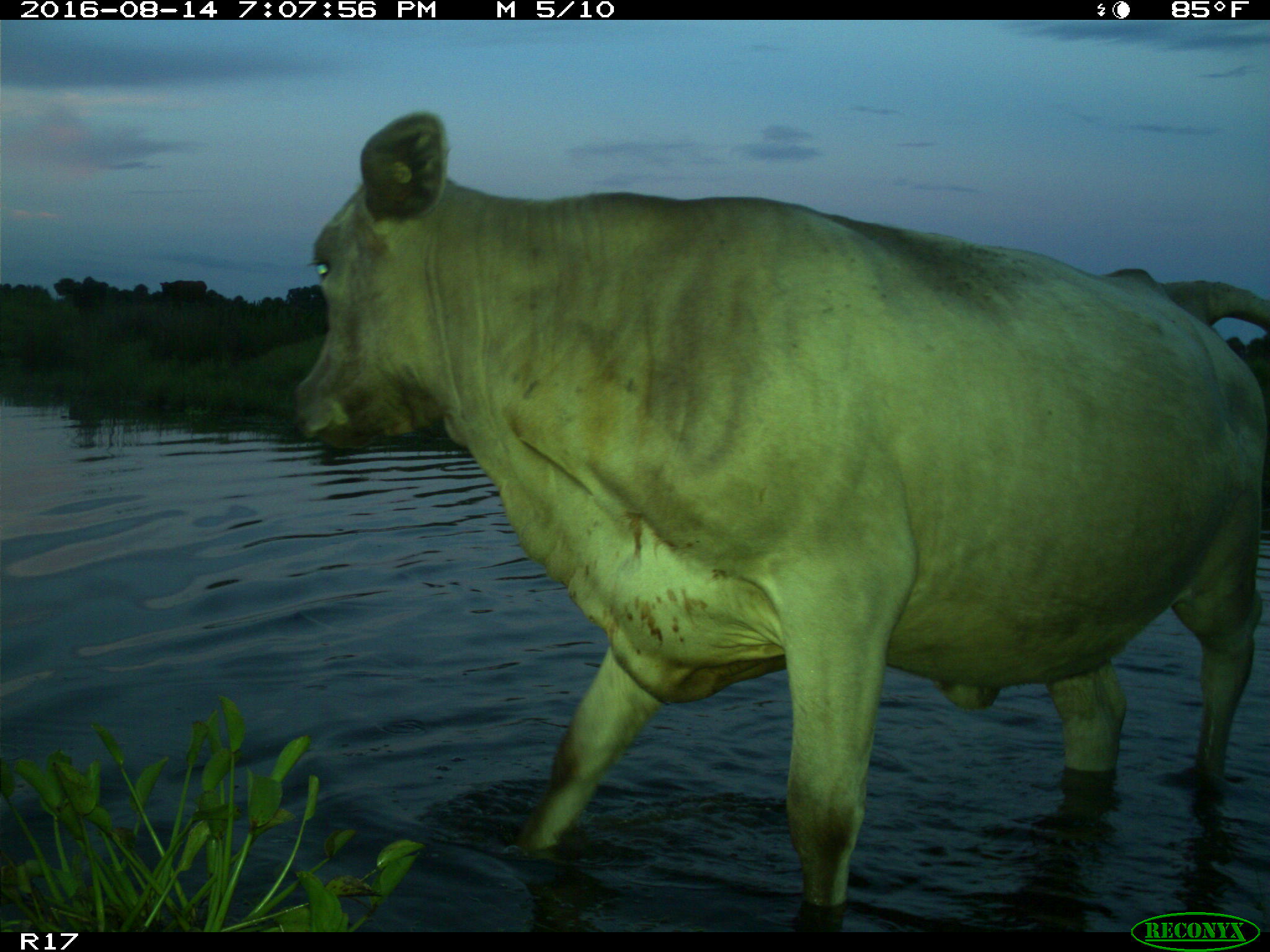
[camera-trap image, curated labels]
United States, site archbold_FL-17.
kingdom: Animalia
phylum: Chordata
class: Mammalia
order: Artiodactyla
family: Bovidae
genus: Bos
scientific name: Bos taurus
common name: domestic cow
Bos taurus (domestic cow).